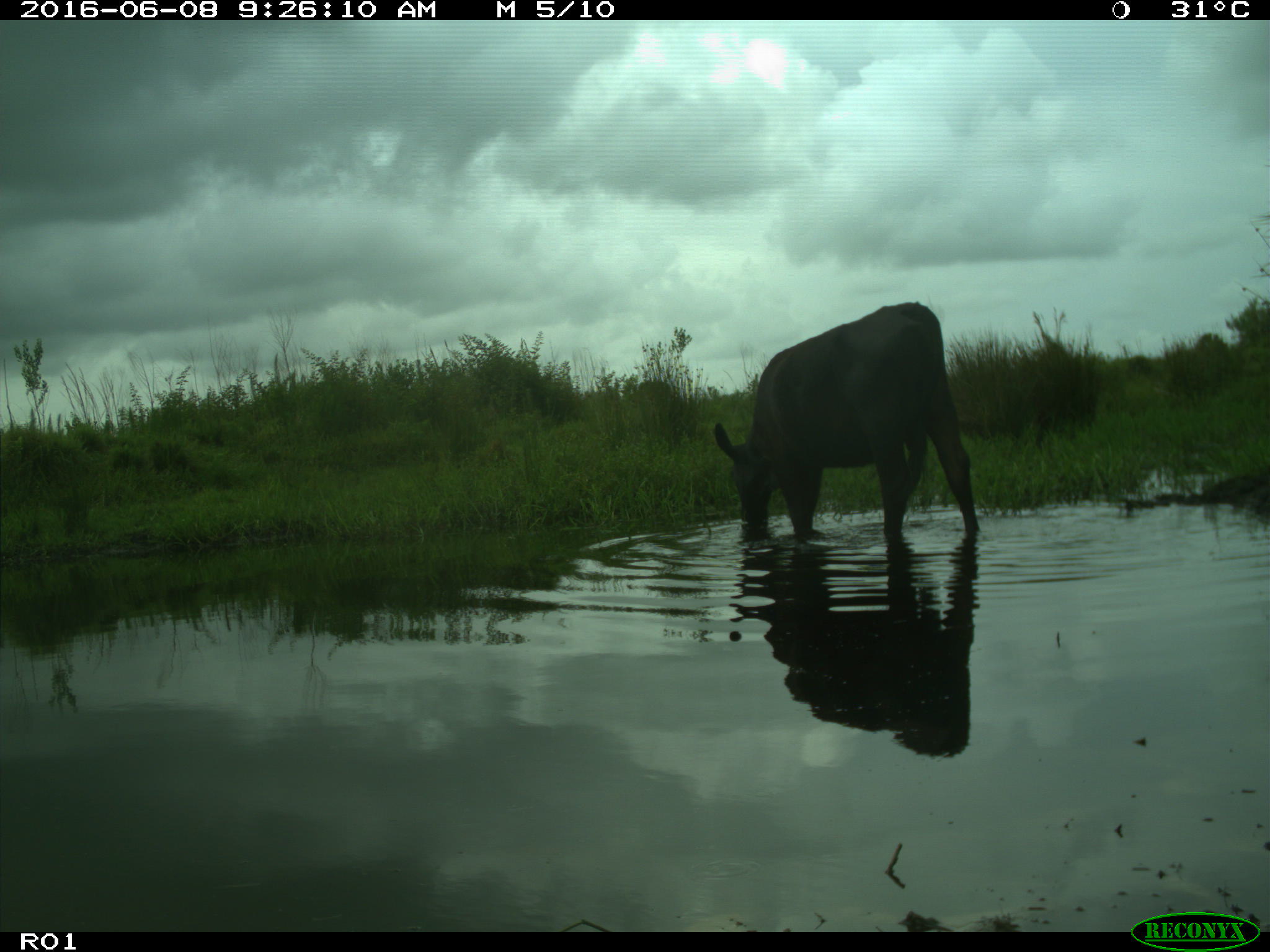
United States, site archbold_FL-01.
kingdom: Animalia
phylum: Chordata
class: Mammalia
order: Artiodactyla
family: Bovidae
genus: Bos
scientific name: Bos taurus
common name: domestic cow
Bos taurus (domestic cow).